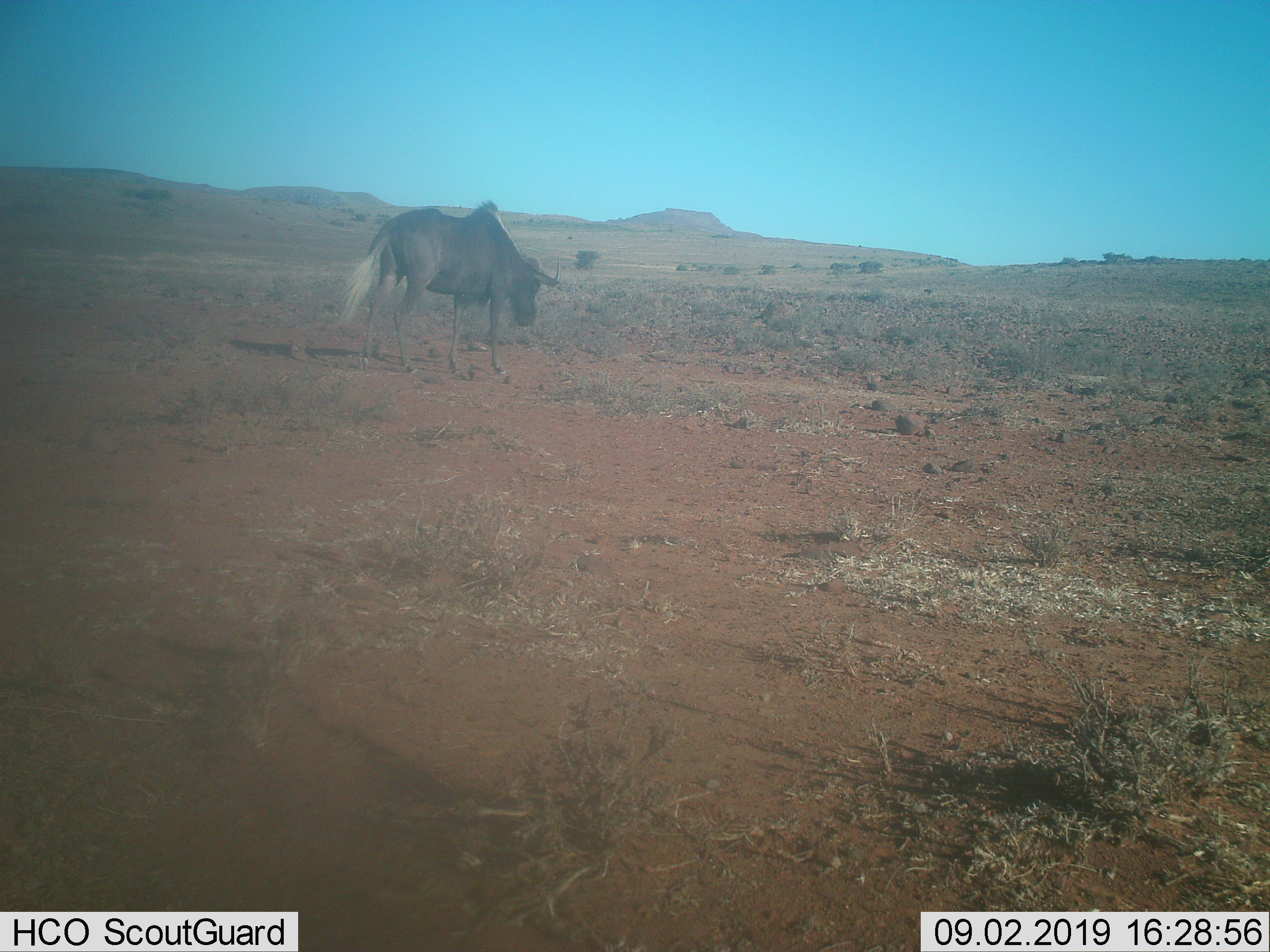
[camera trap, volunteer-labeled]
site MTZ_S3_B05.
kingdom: Animalia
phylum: Chordata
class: Mammalia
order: Artiodactyla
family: Bovidae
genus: Connochaetes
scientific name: Connochaetes gnou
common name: black wildebeest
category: wildebeestblack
Wildebeestblack (black wildebeest) (Connochaetes gnou), count 1. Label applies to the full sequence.